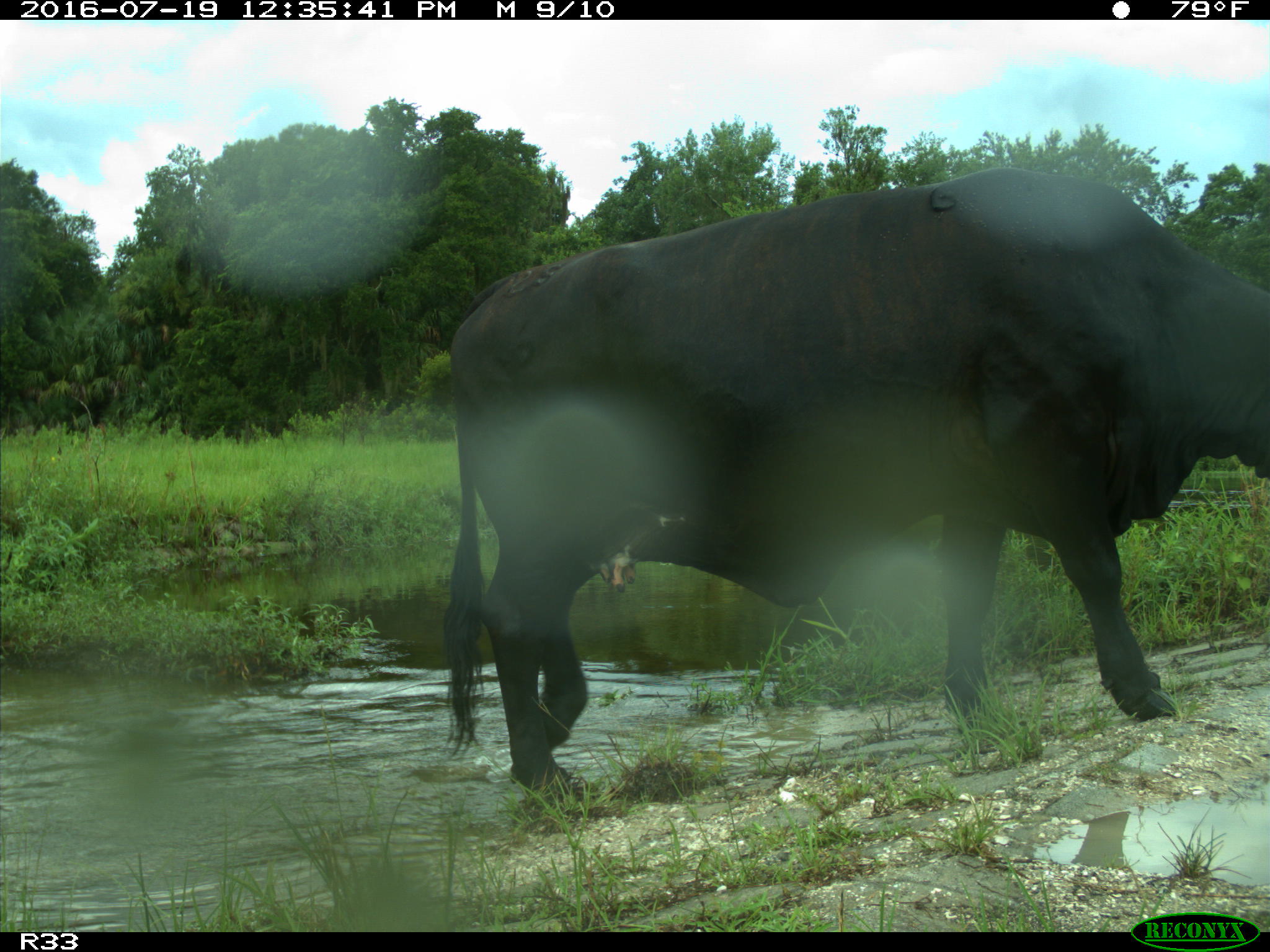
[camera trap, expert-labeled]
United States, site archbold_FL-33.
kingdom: Animalia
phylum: Chordata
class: Mammalia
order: Artiodactyla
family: Bovidae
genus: Bos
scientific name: Bos taurus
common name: domestic cow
Bos taurus (domestic cow).